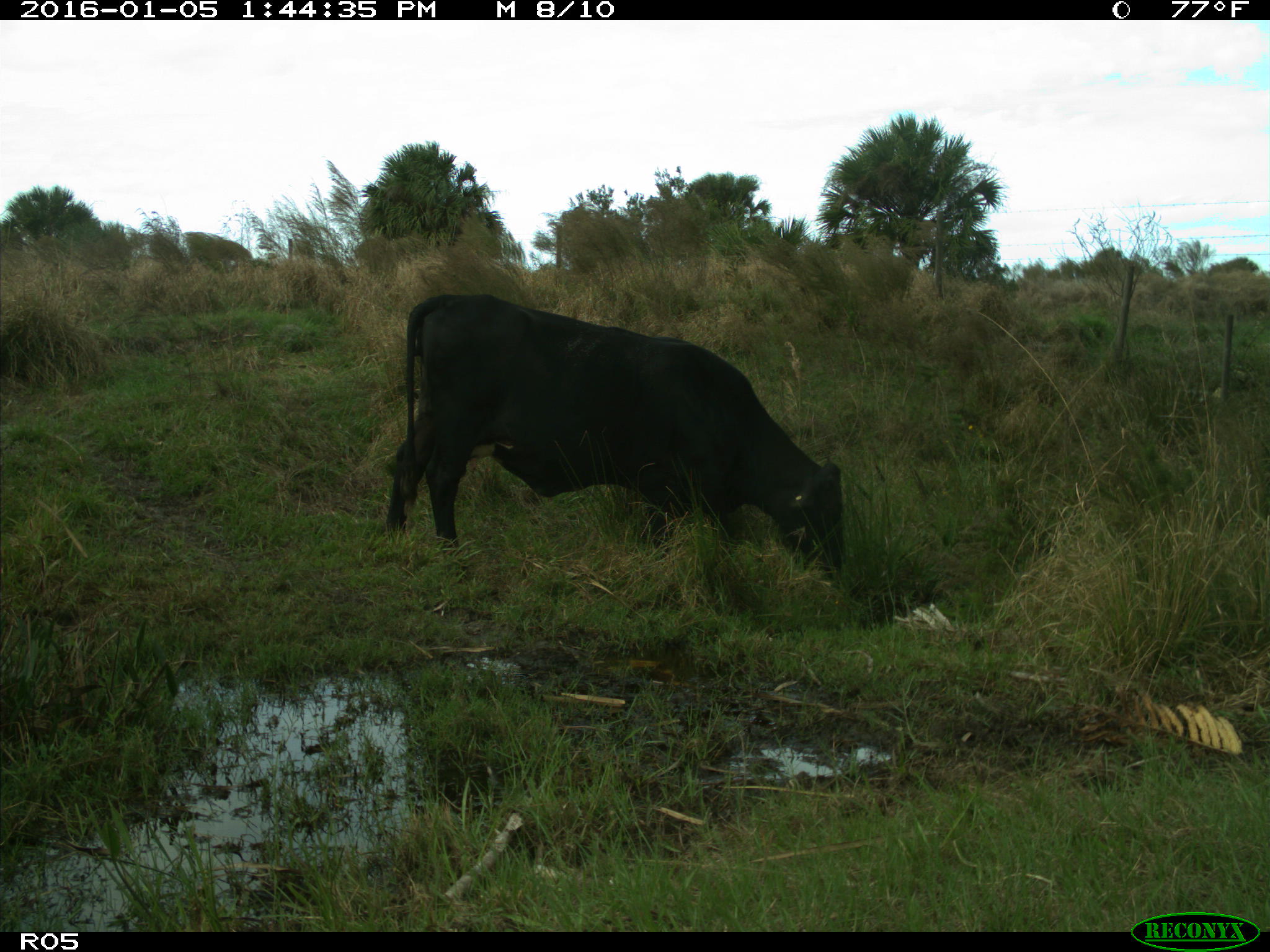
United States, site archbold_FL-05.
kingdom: Animalia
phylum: Chordata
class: Mammalia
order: Artiodactyla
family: Bovidae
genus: Bos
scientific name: Bos taurus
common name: domestic cow